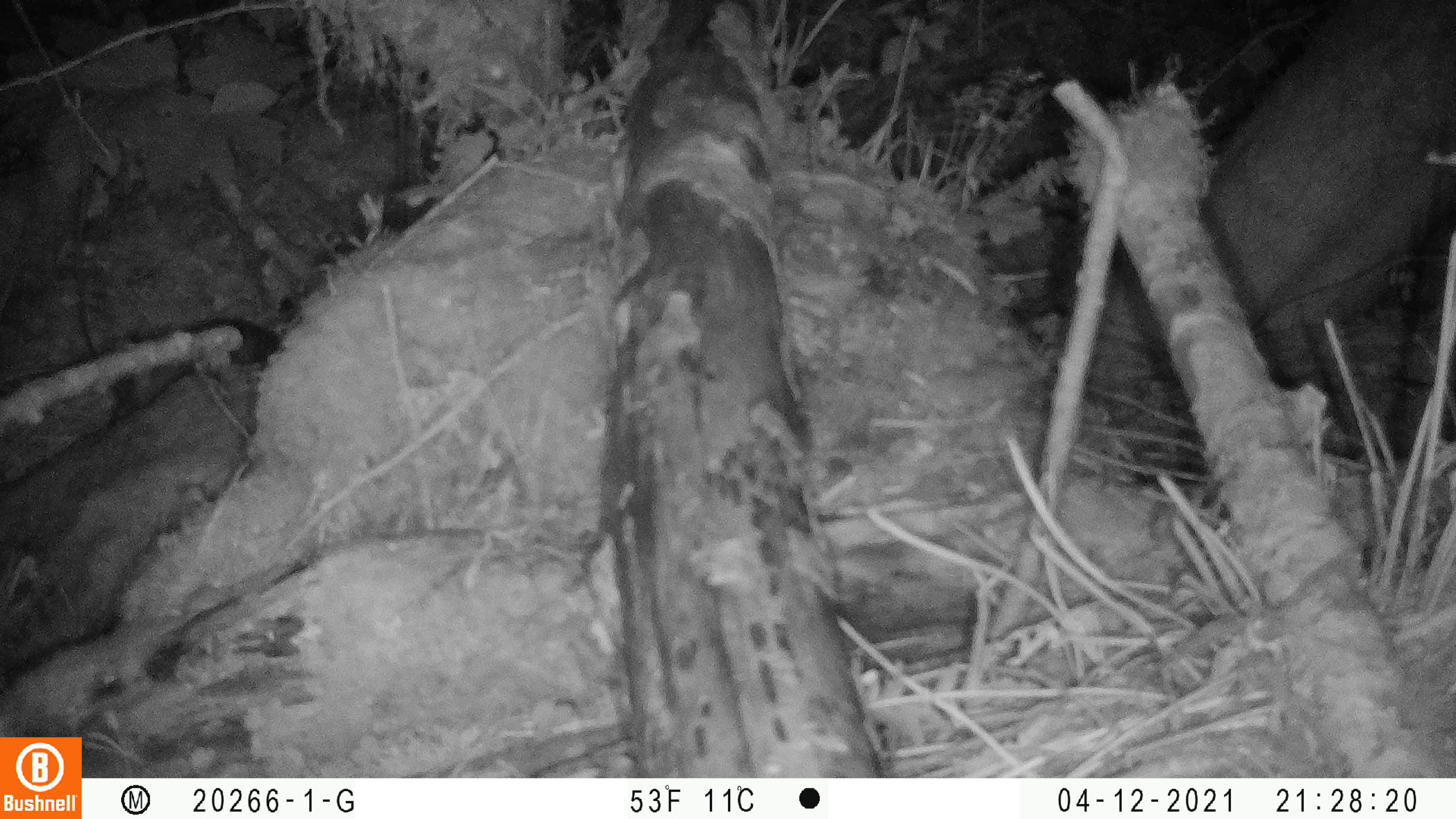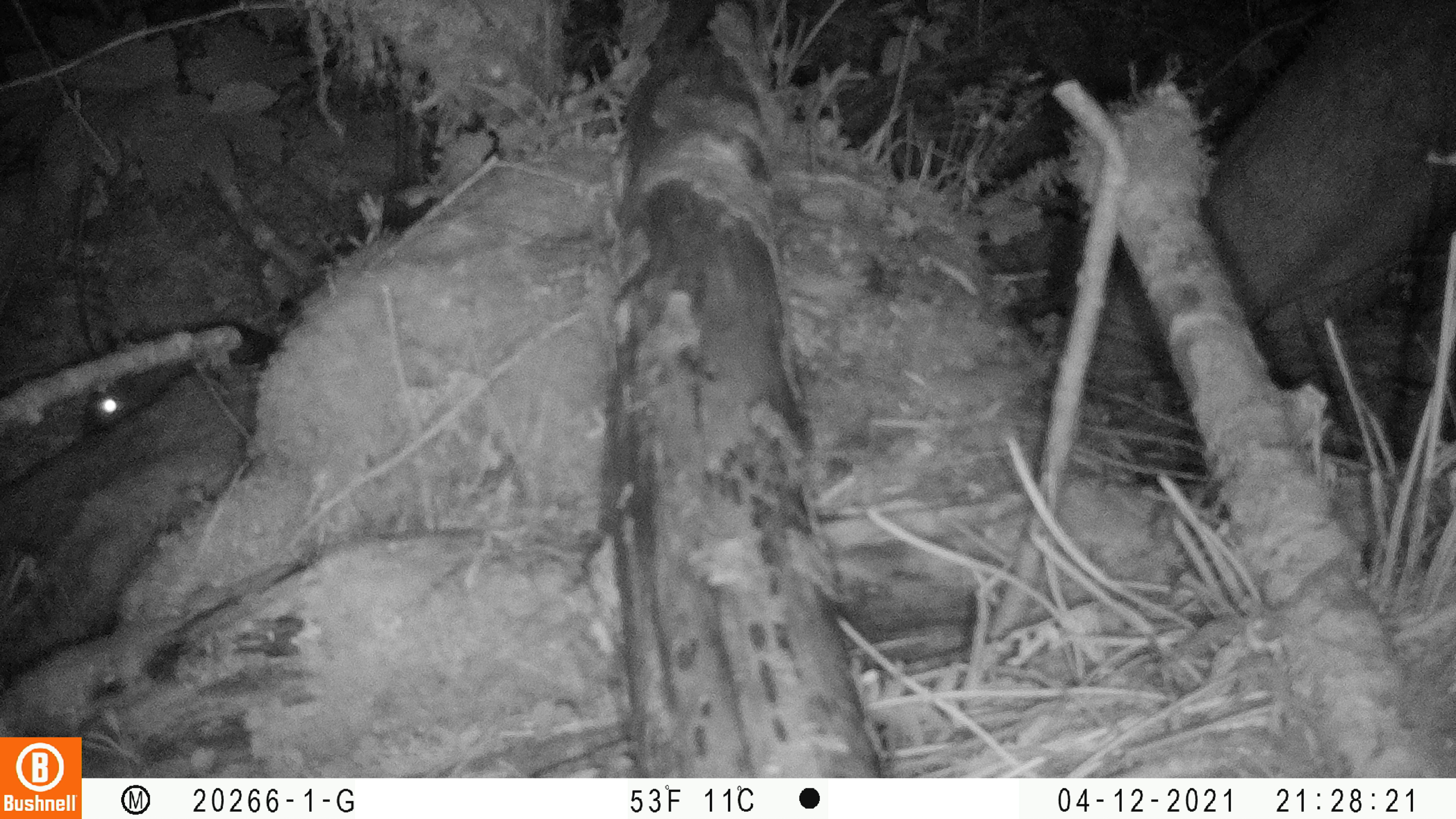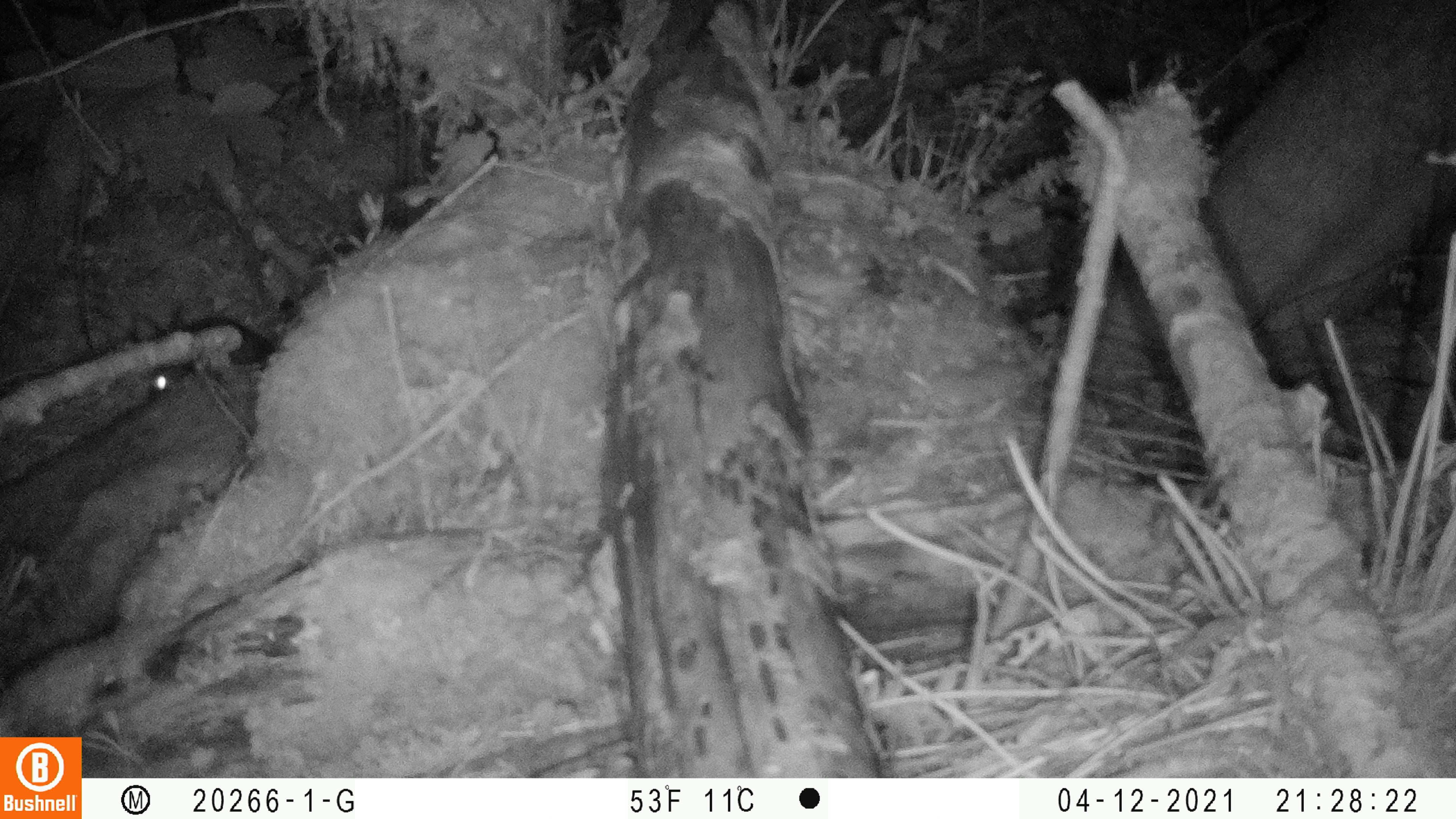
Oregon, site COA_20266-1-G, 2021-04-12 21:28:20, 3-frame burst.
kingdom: Animalia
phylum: Chordata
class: Mammalia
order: Lagomorpha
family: Leporidae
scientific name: Leporidae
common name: hares and rabbits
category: leporidae family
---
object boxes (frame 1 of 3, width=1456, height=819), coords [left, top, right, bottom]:
leporidae family: [88, 286, 296, 455]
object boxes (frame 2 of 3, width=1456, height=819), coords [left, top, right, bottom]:
leporidae family: [64, 277, 307, 459]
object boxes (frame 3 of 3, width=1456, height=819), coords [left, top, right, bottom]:
leporidae family: [124, 292, 313, 424]